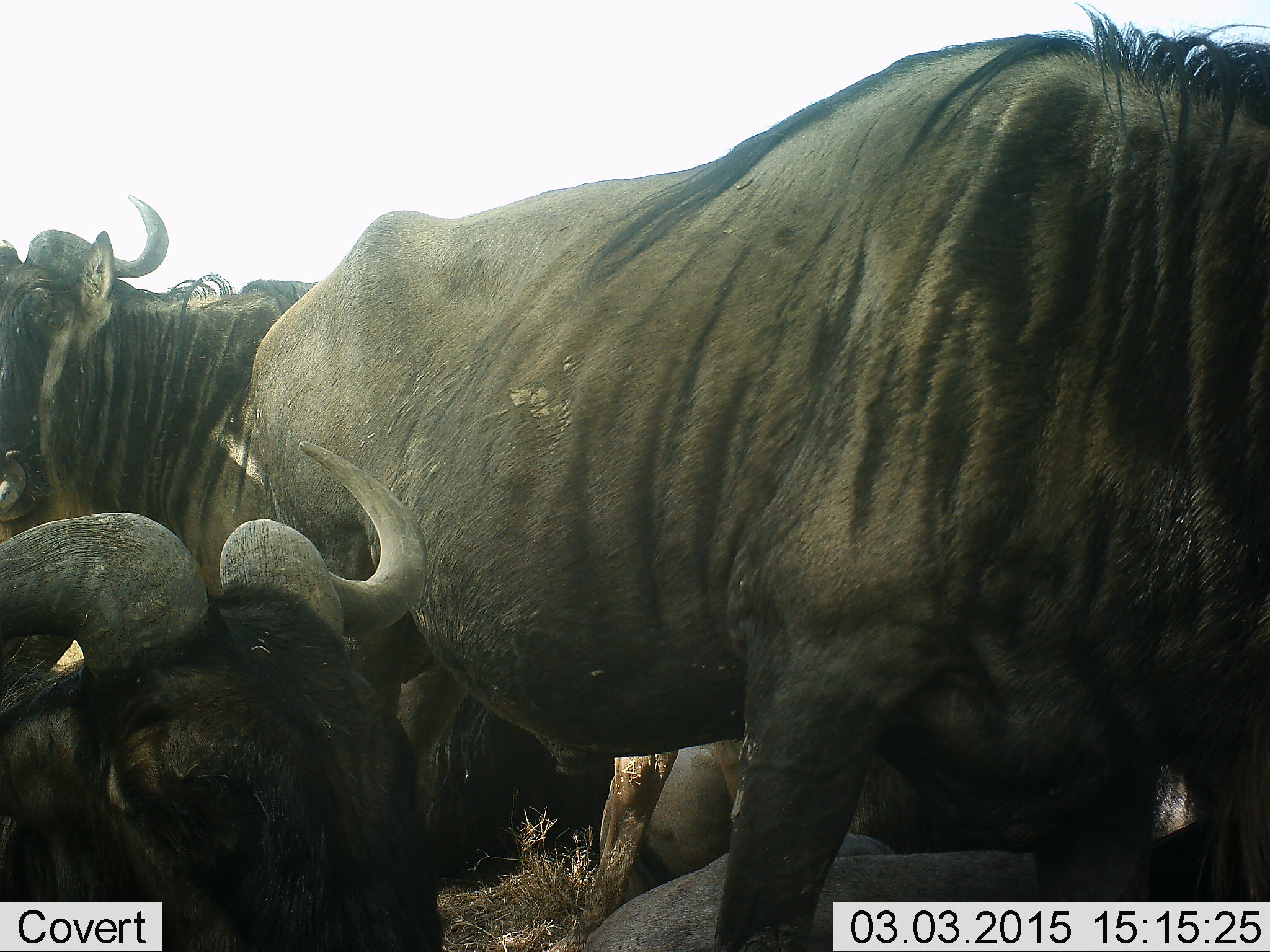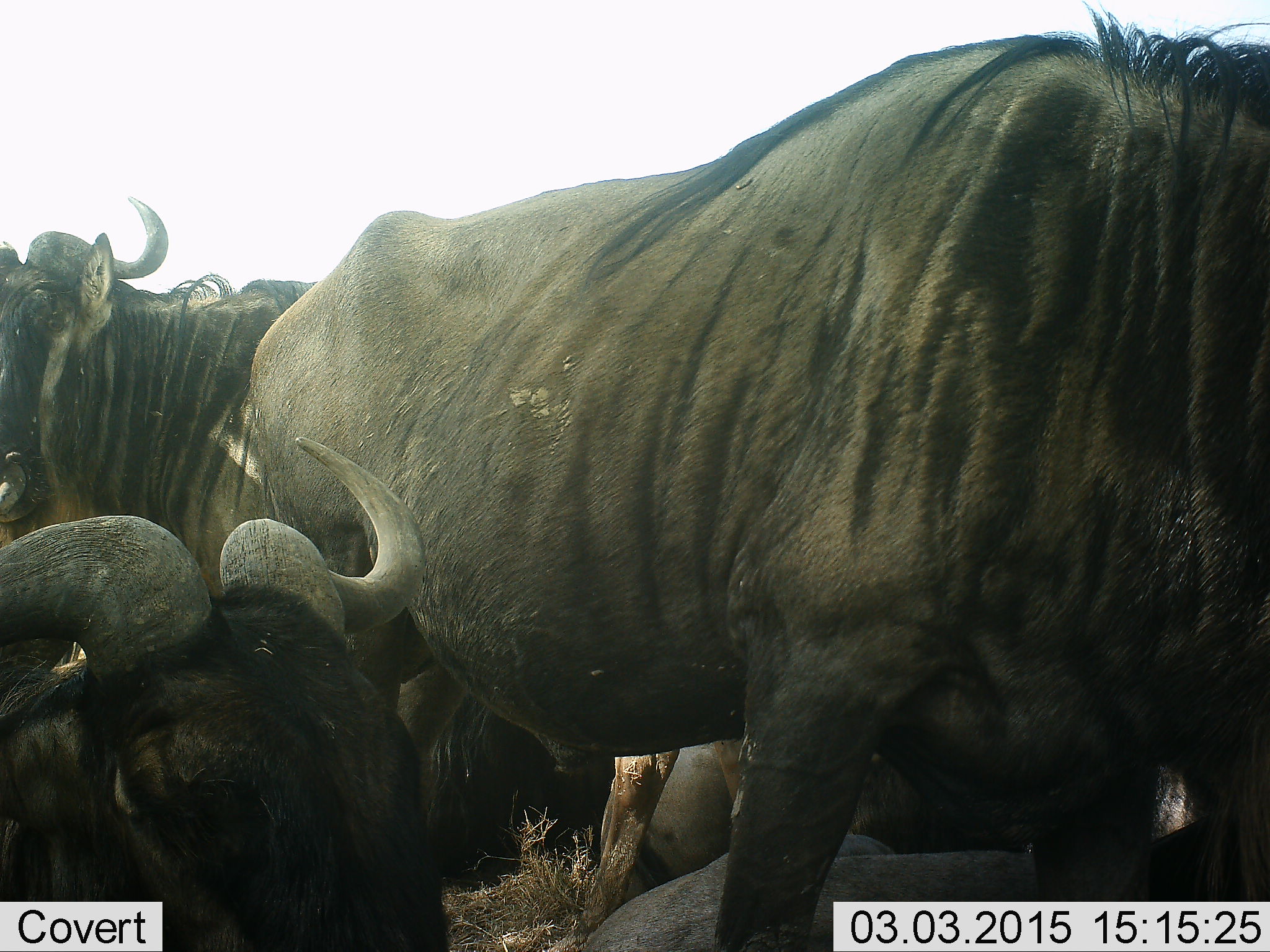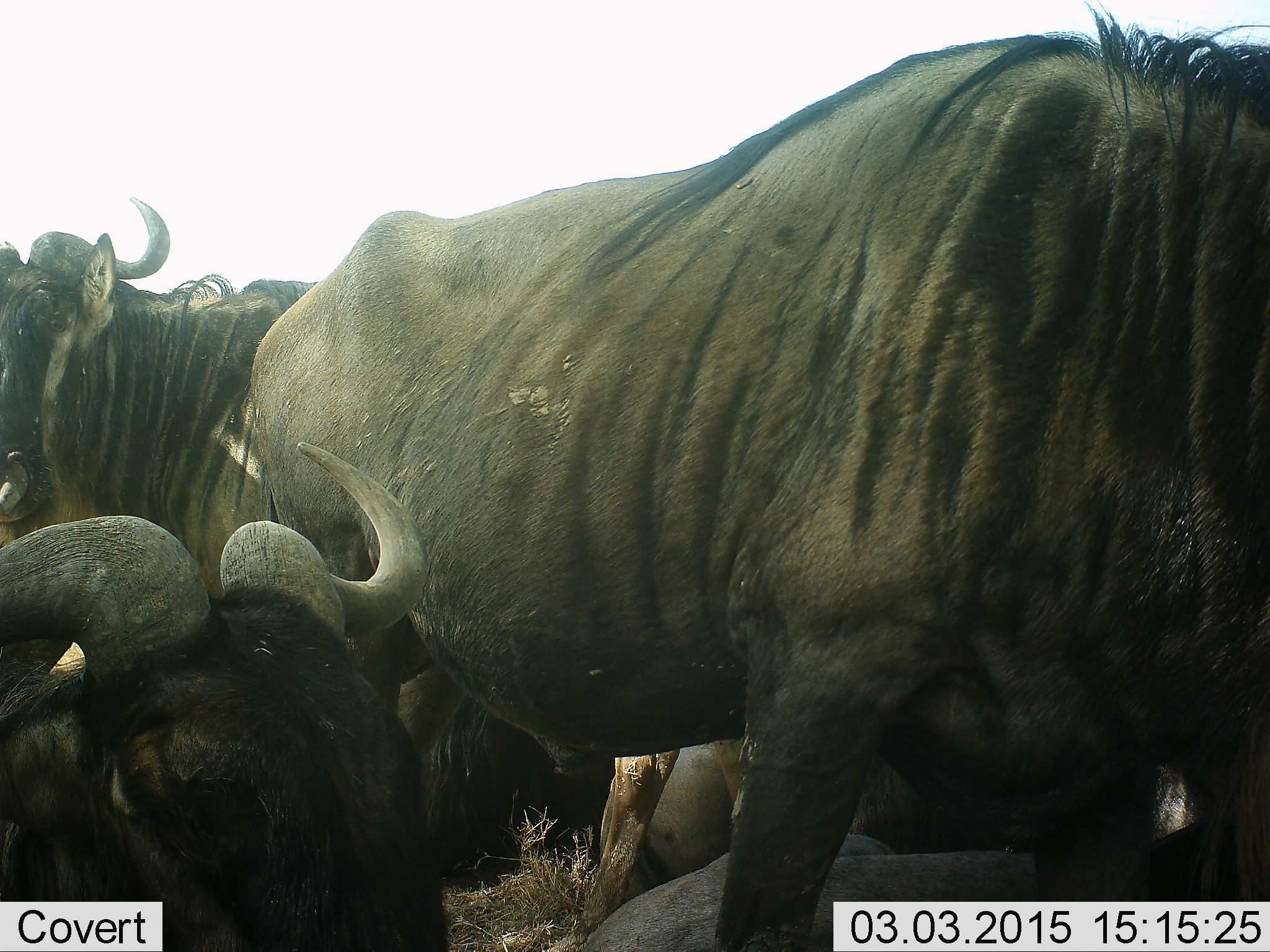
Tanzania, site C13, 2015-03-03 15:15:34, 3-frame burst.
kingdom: Animalia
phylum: Chordata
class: Mammalia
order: Artiodactyla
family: Bovidae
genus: Connochaetes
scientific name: Connochaetes taurinus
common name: blue wildebeest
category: wildebeest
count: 4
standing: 80%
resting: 90%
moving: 0%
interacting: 0%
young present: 0%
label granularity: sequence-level